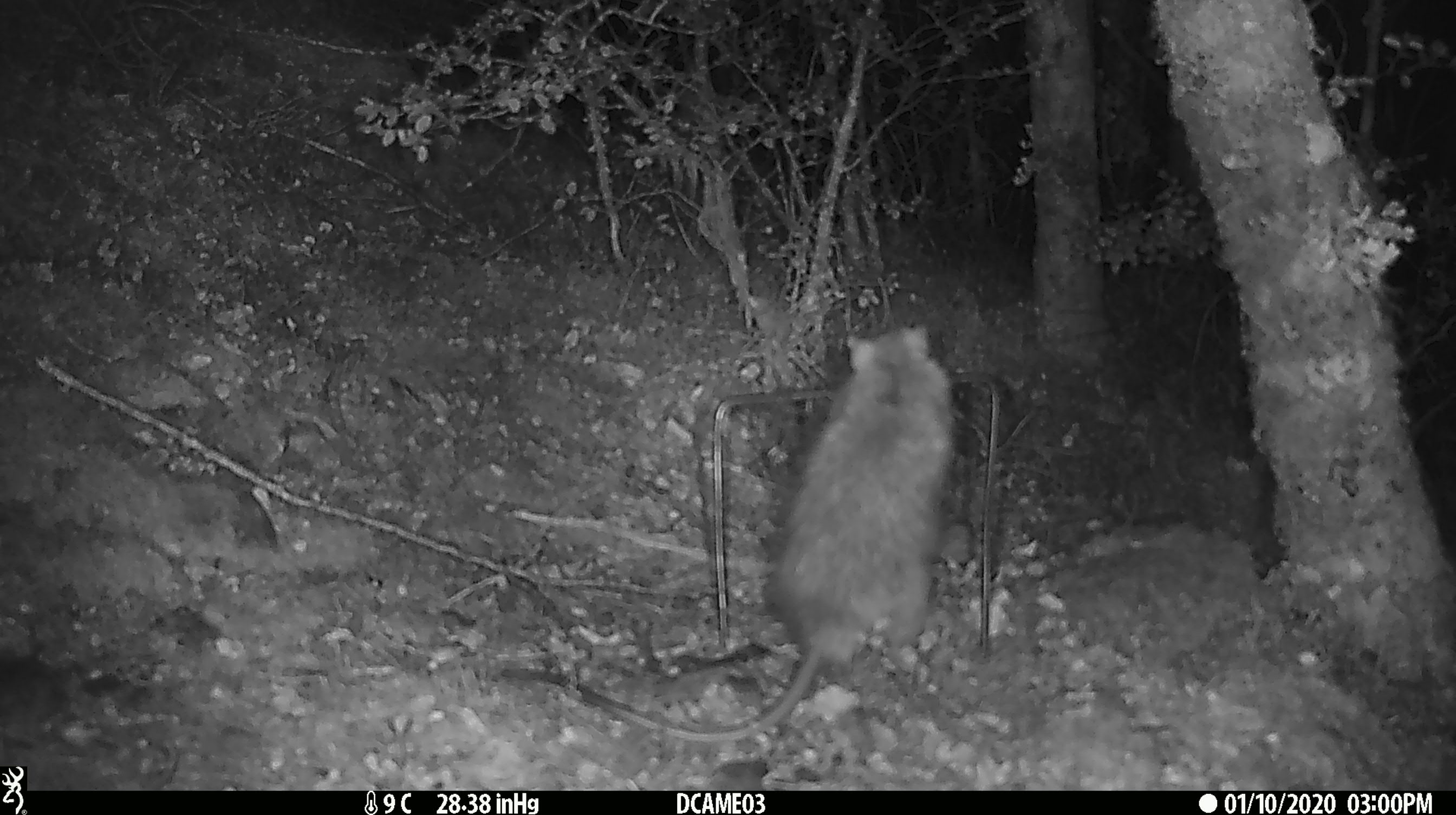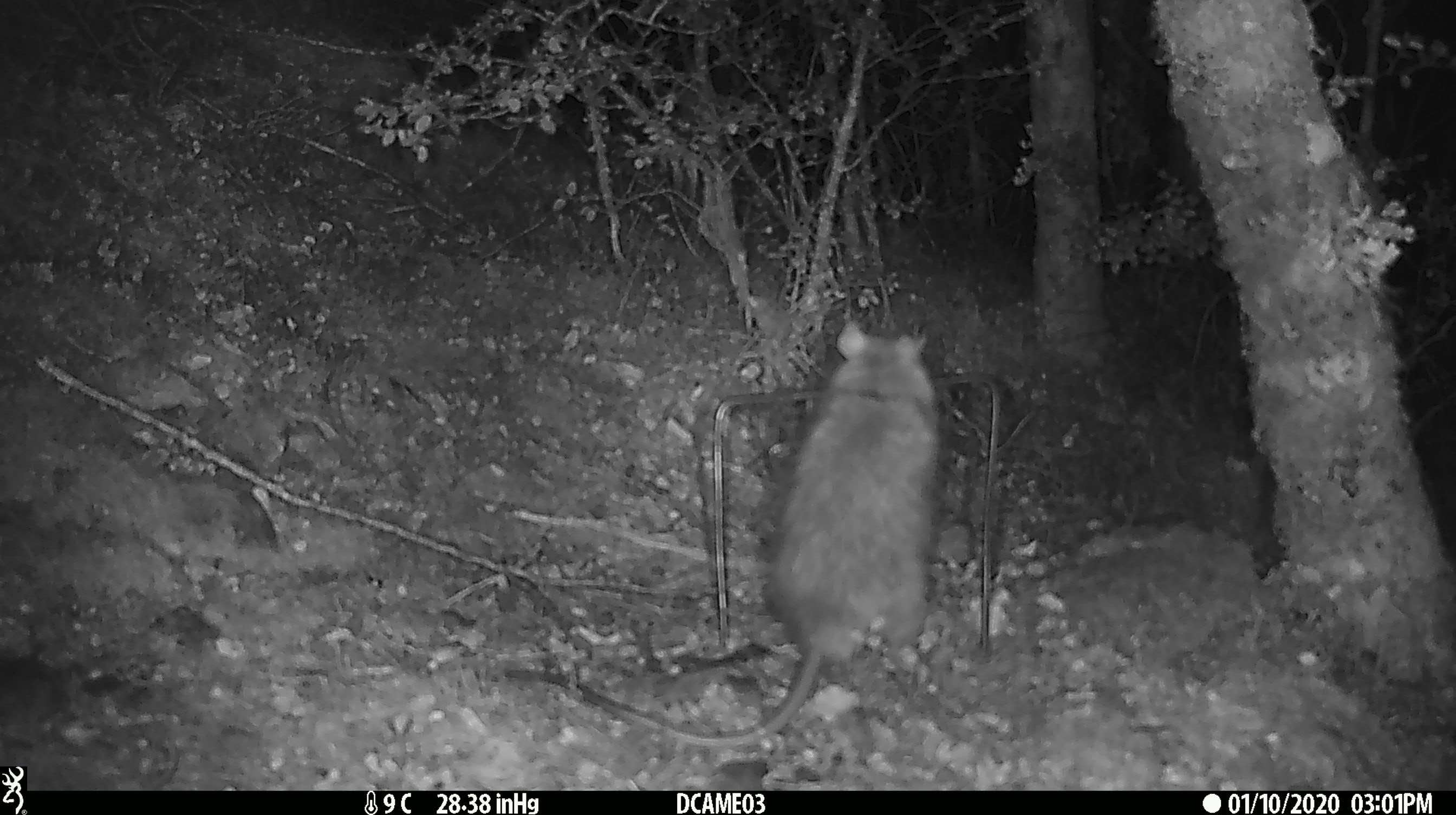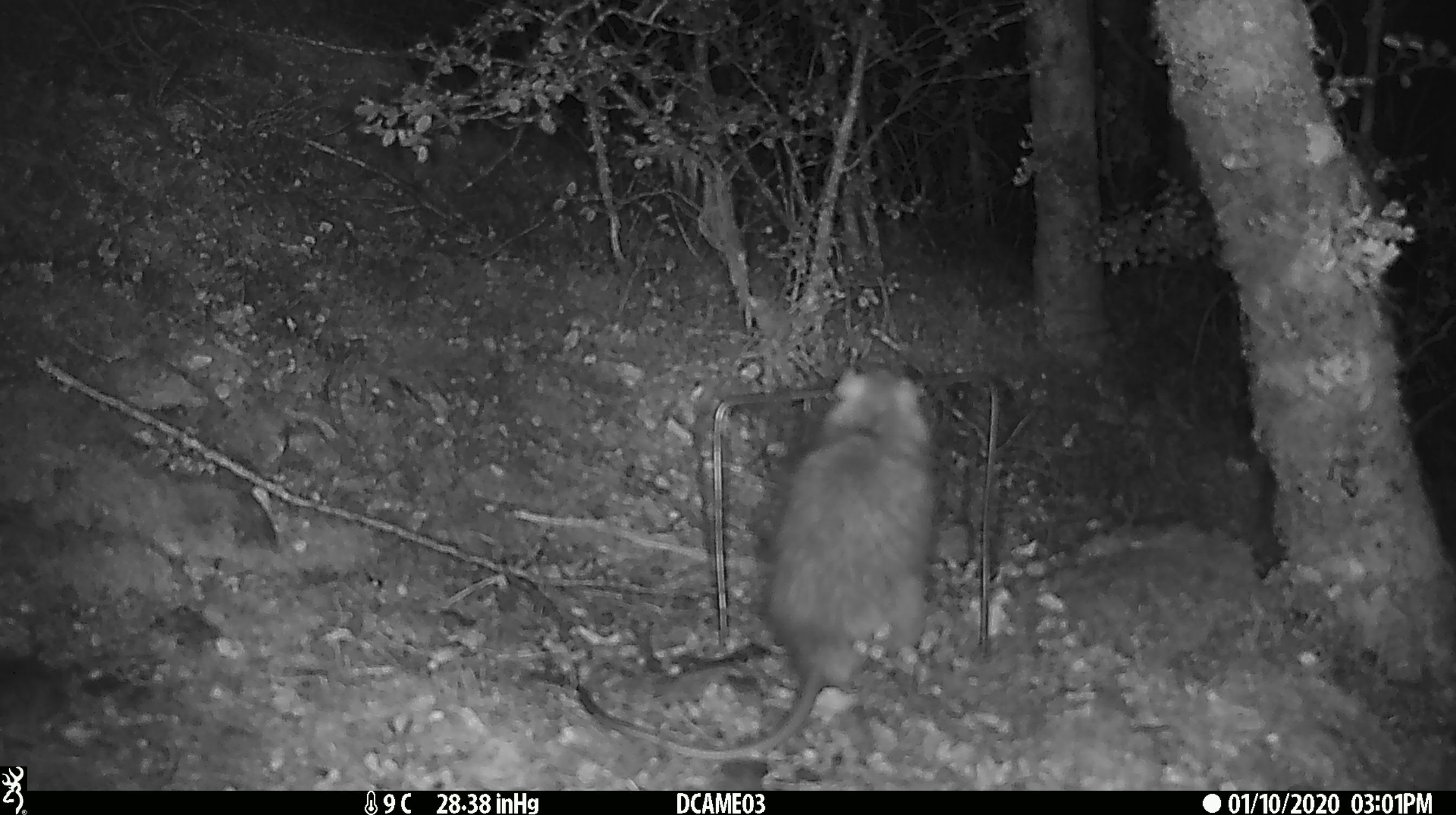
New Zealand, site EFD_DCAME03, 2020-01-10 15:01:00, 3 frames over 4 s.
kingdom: Animalia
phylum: Chordata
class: Mammalia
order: Rodentia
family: Muridae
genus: Rattus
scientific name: Rattus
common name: rat